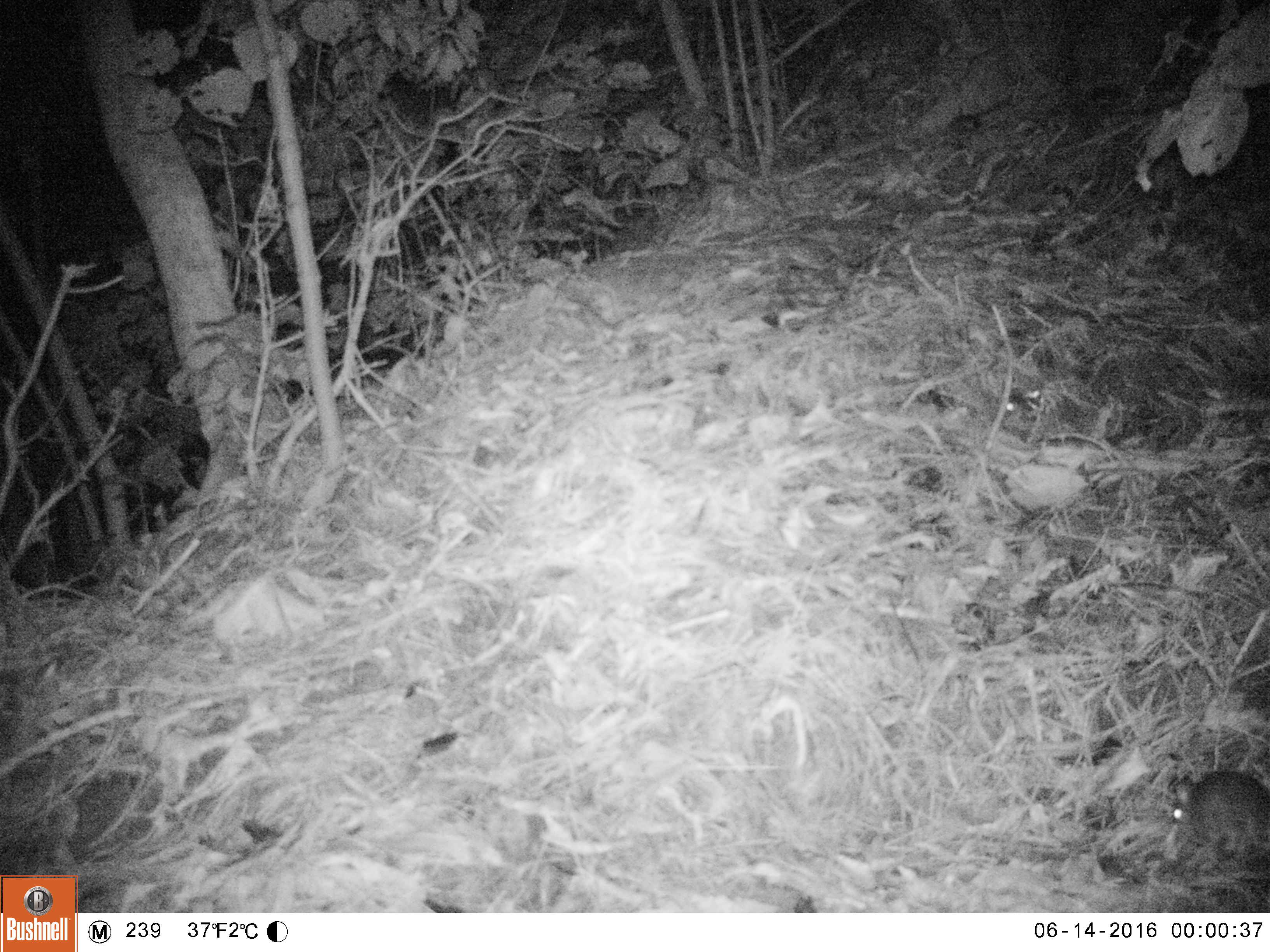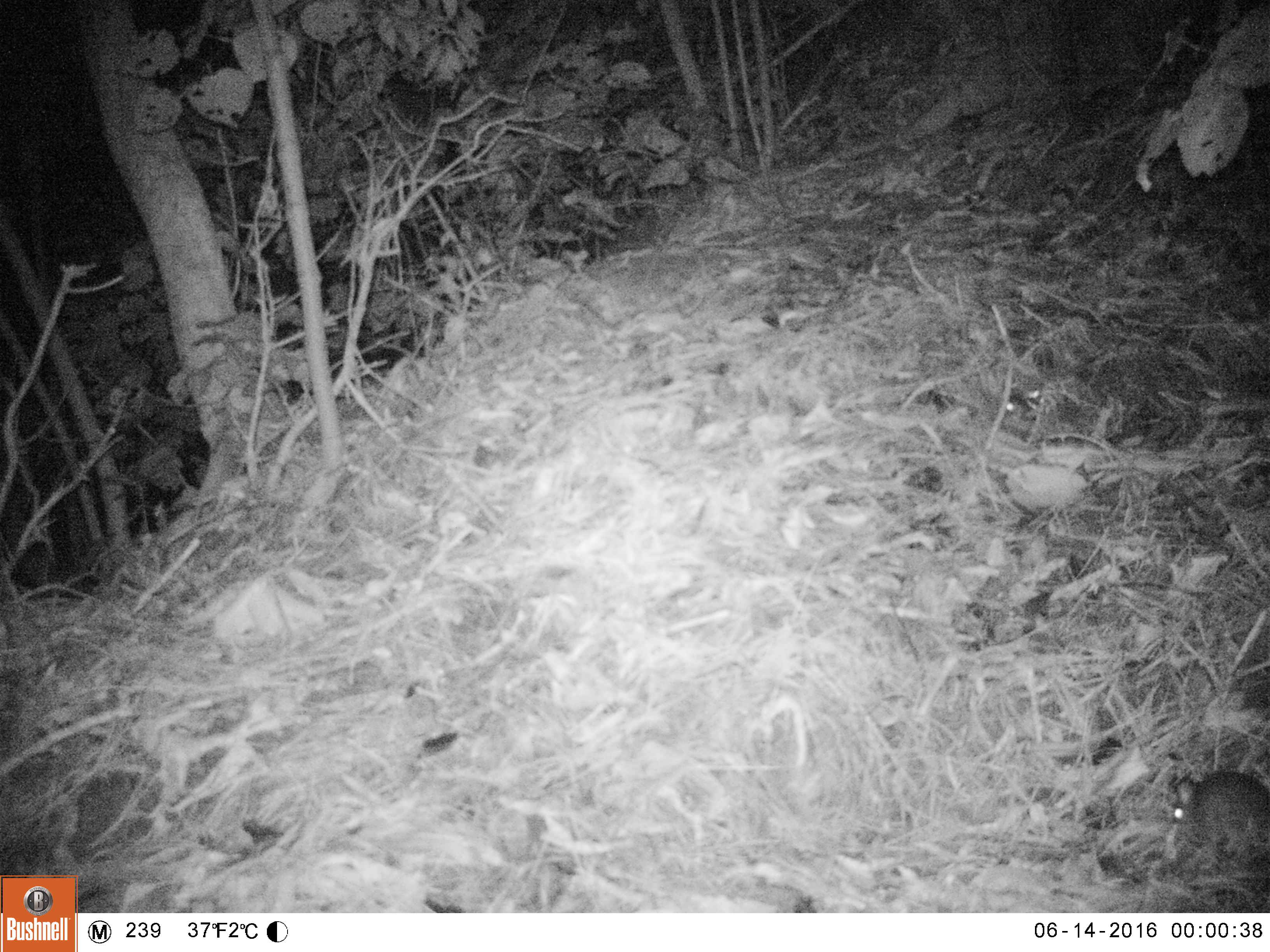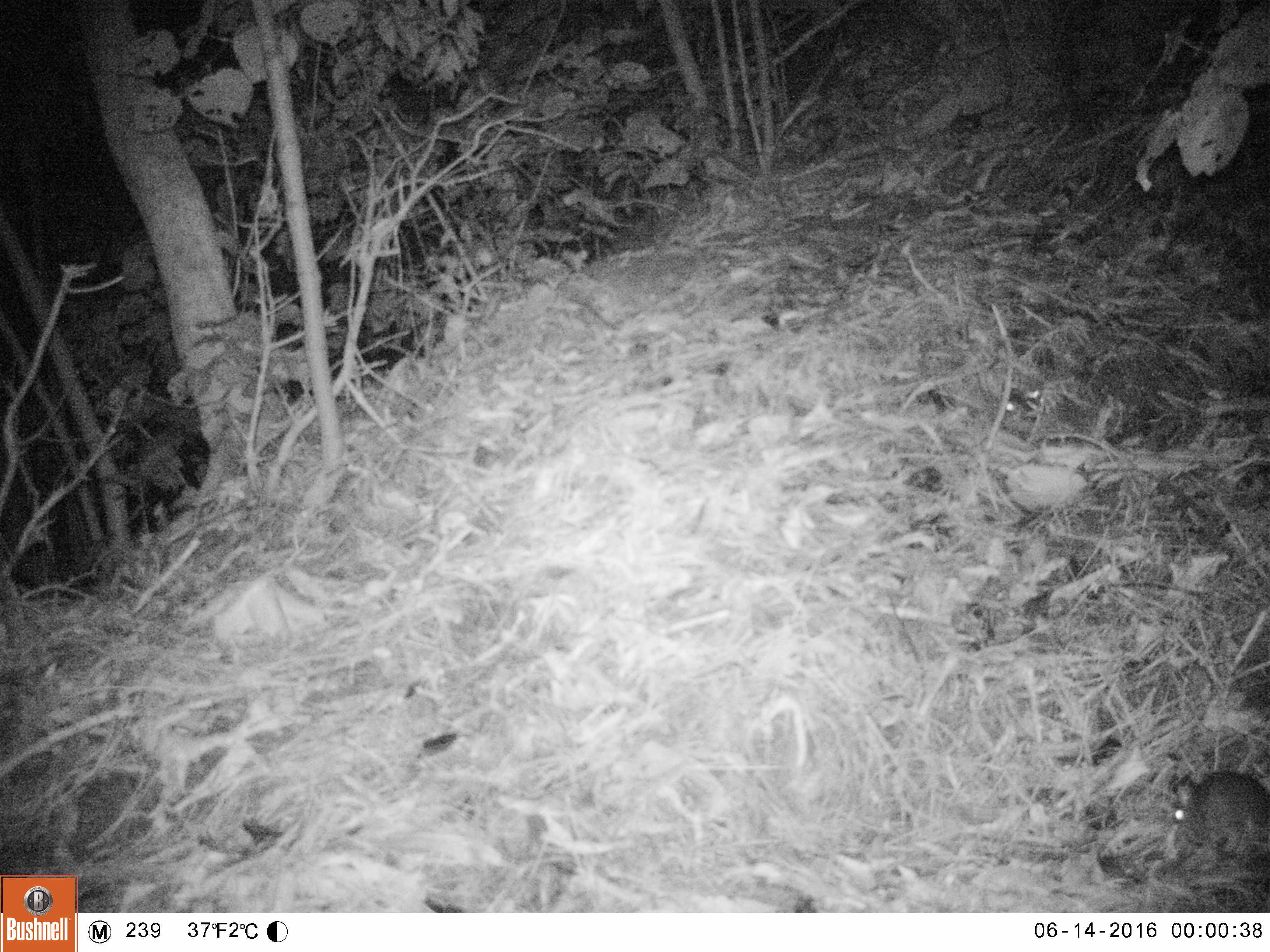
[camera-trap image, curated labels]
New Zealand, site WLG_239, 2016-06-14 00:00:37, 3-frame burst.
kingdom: Animalia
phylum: Chordata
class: Mammalia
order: Rodentia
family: Muridae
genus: Rattus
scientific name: Rattus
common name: rat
Rat (Rattus).